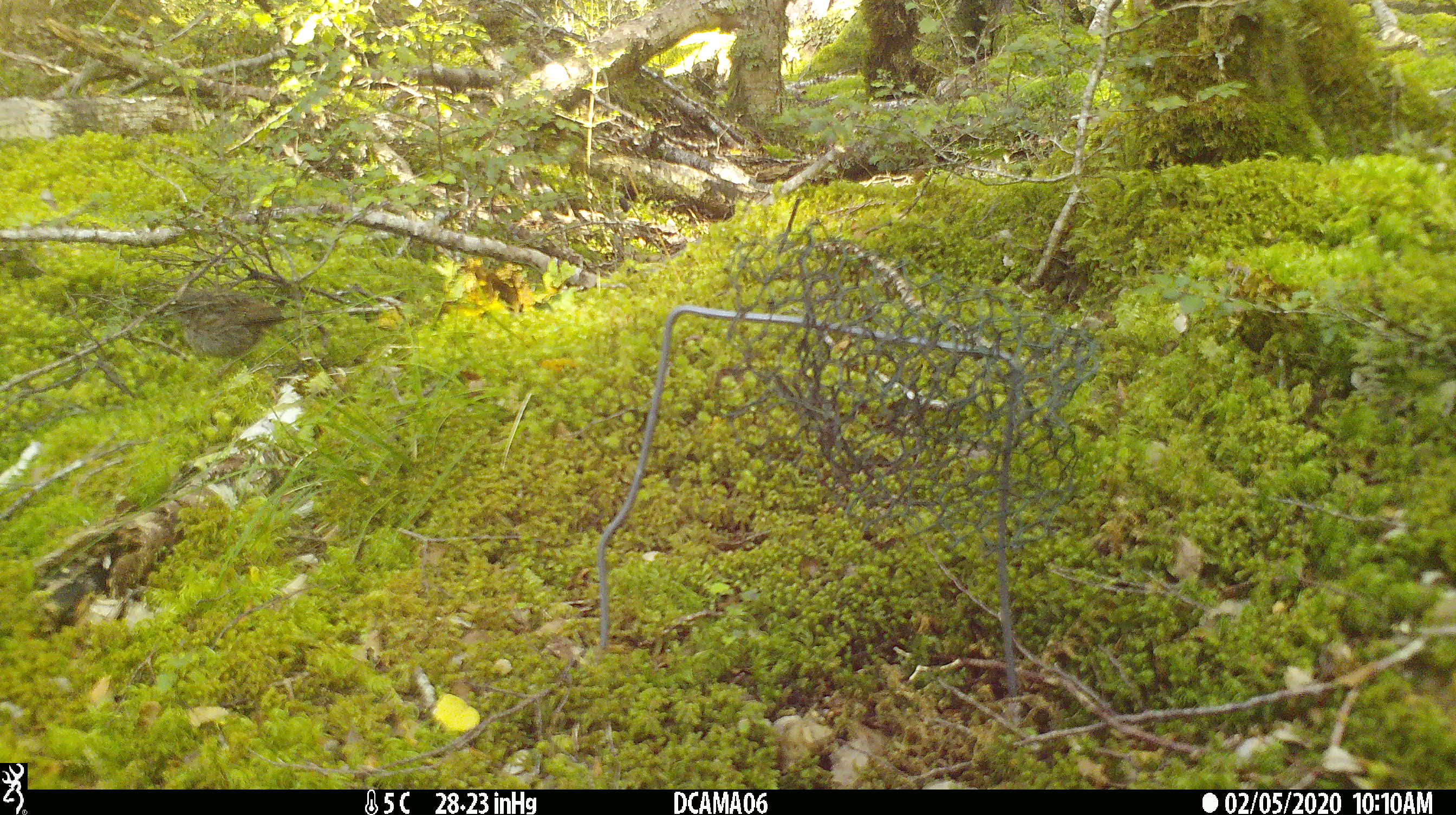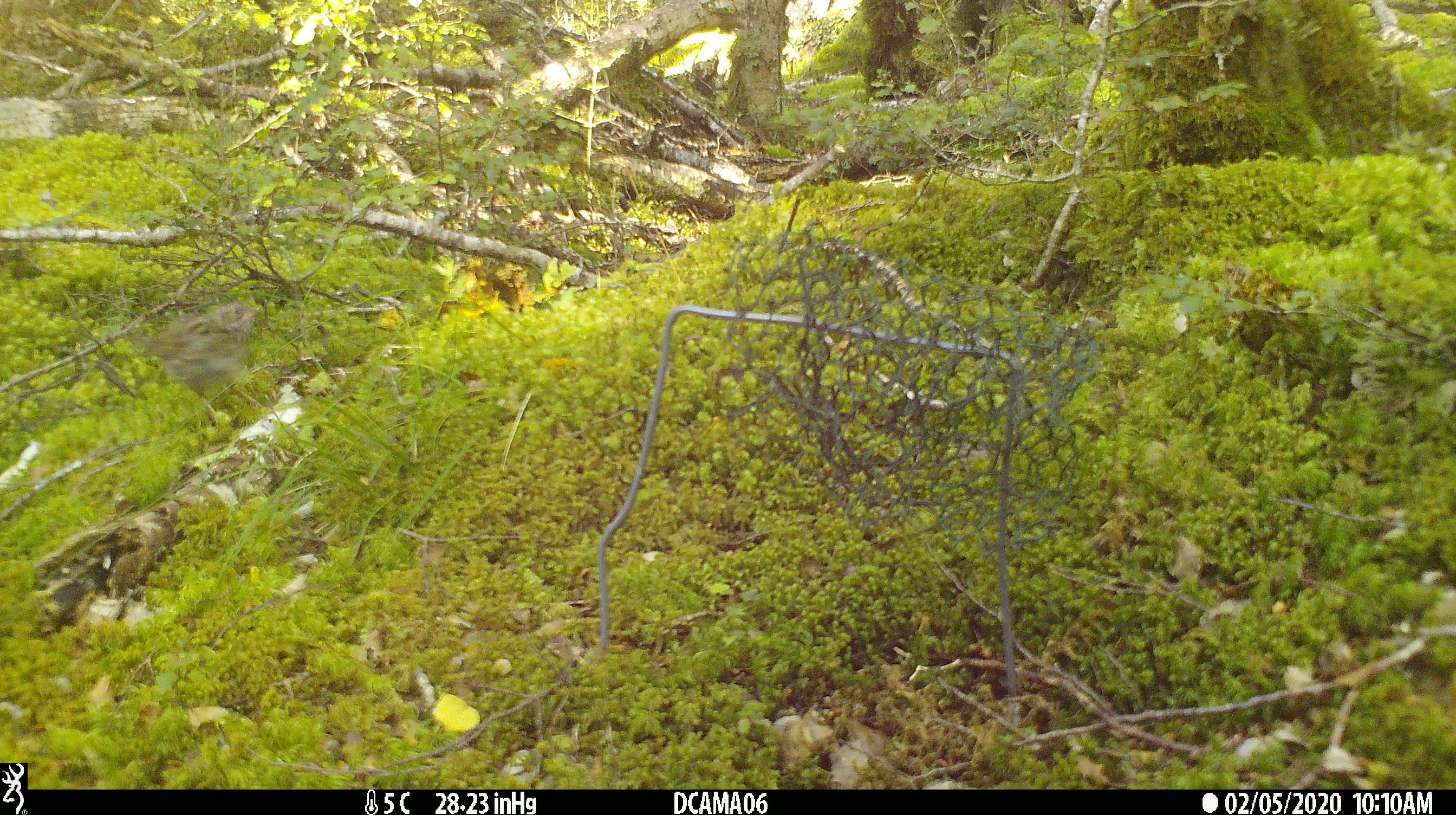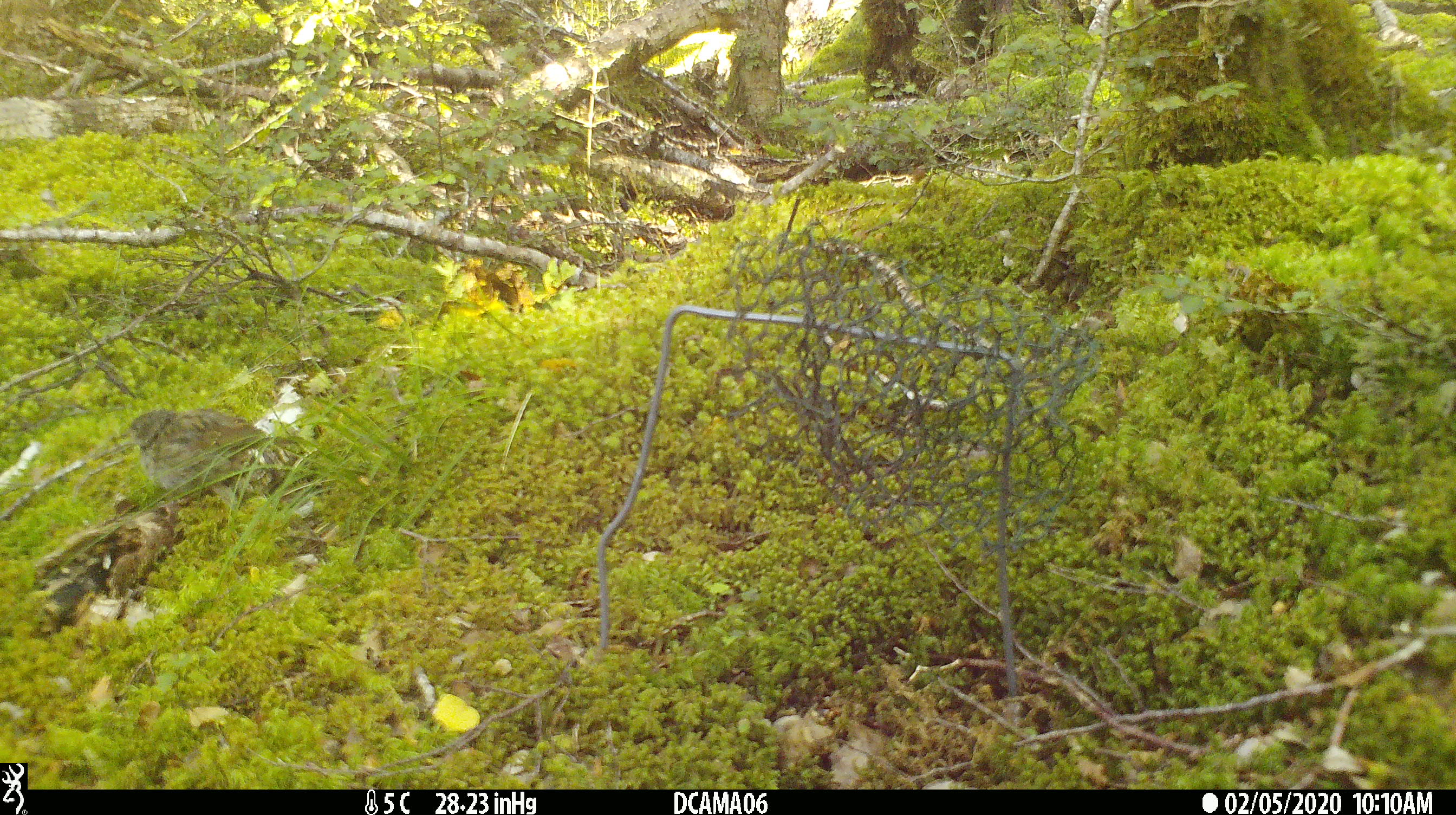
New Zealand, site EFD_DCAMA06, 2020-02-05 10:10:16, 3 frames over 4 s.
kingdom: Animalia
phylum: Chordata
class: Aves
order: Passeriformes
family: Prunellidae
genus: Prunella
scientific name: Prunella modularis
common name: dunnock